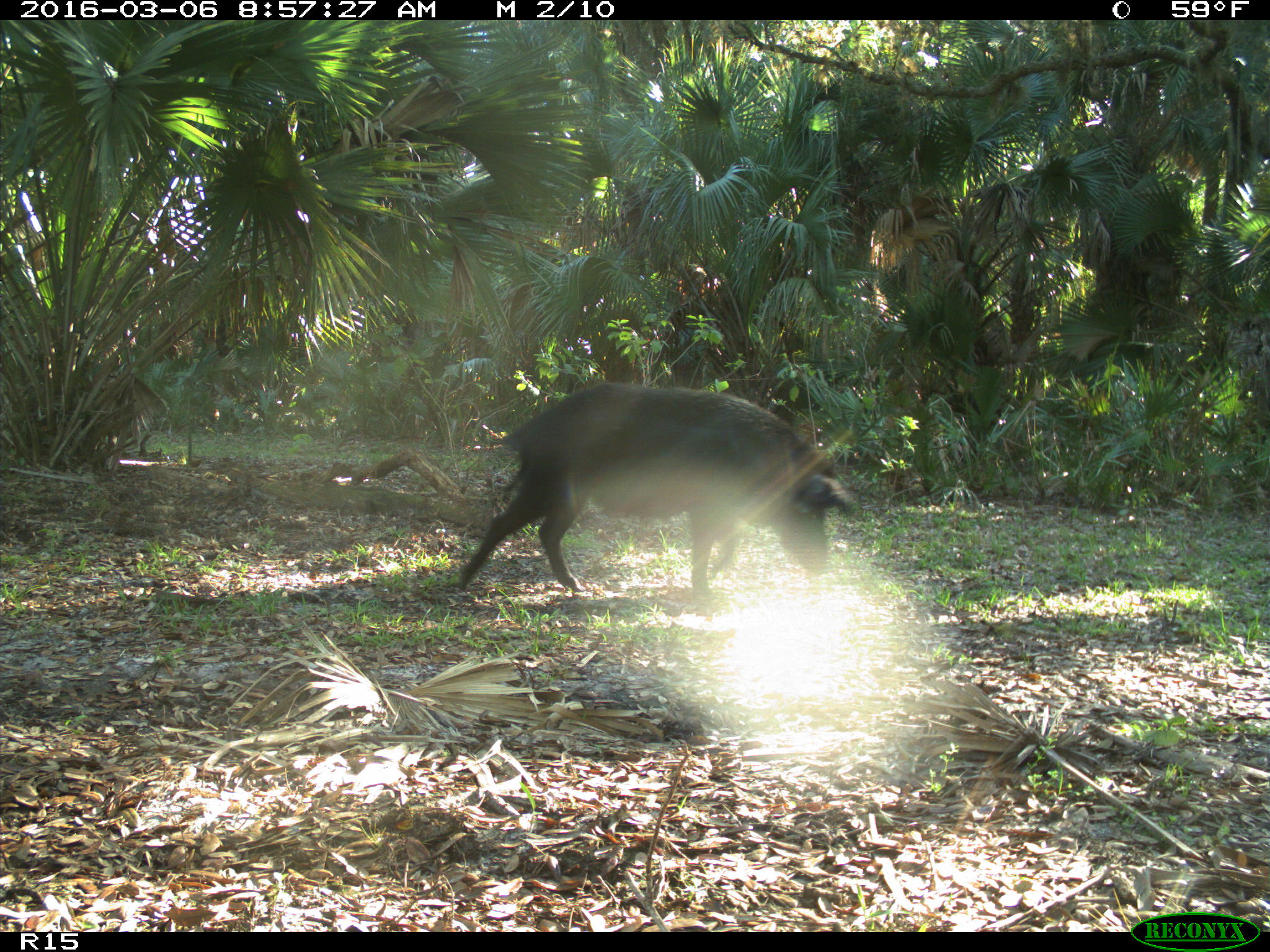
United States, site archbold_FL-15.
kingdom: Animalia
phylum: Chordata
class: Mammalia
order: Artiodactyla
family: Suidae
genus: Sus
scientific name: Sus scrofa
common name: wild boar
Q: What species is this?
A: Sus scrofa (wild boar).